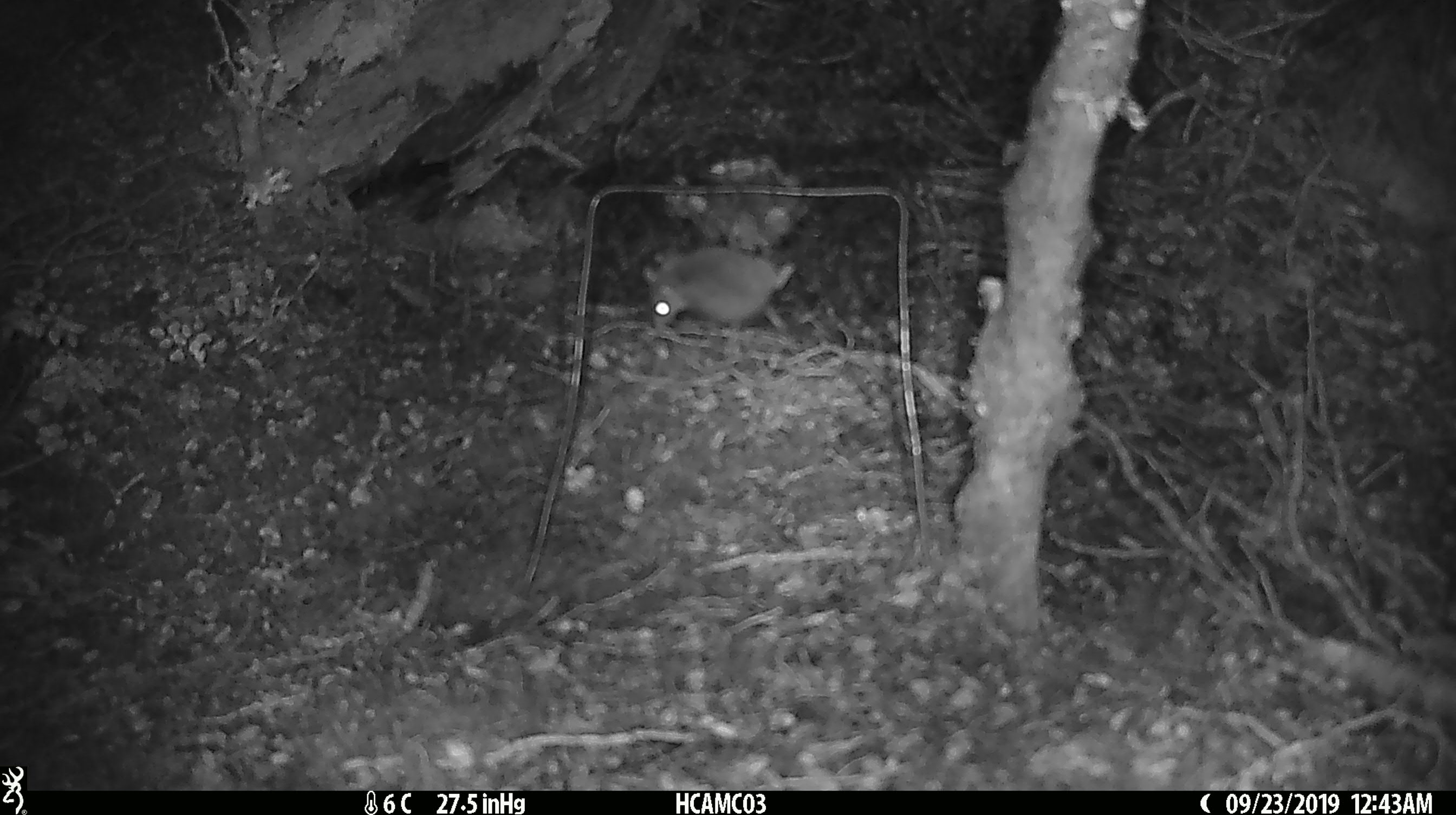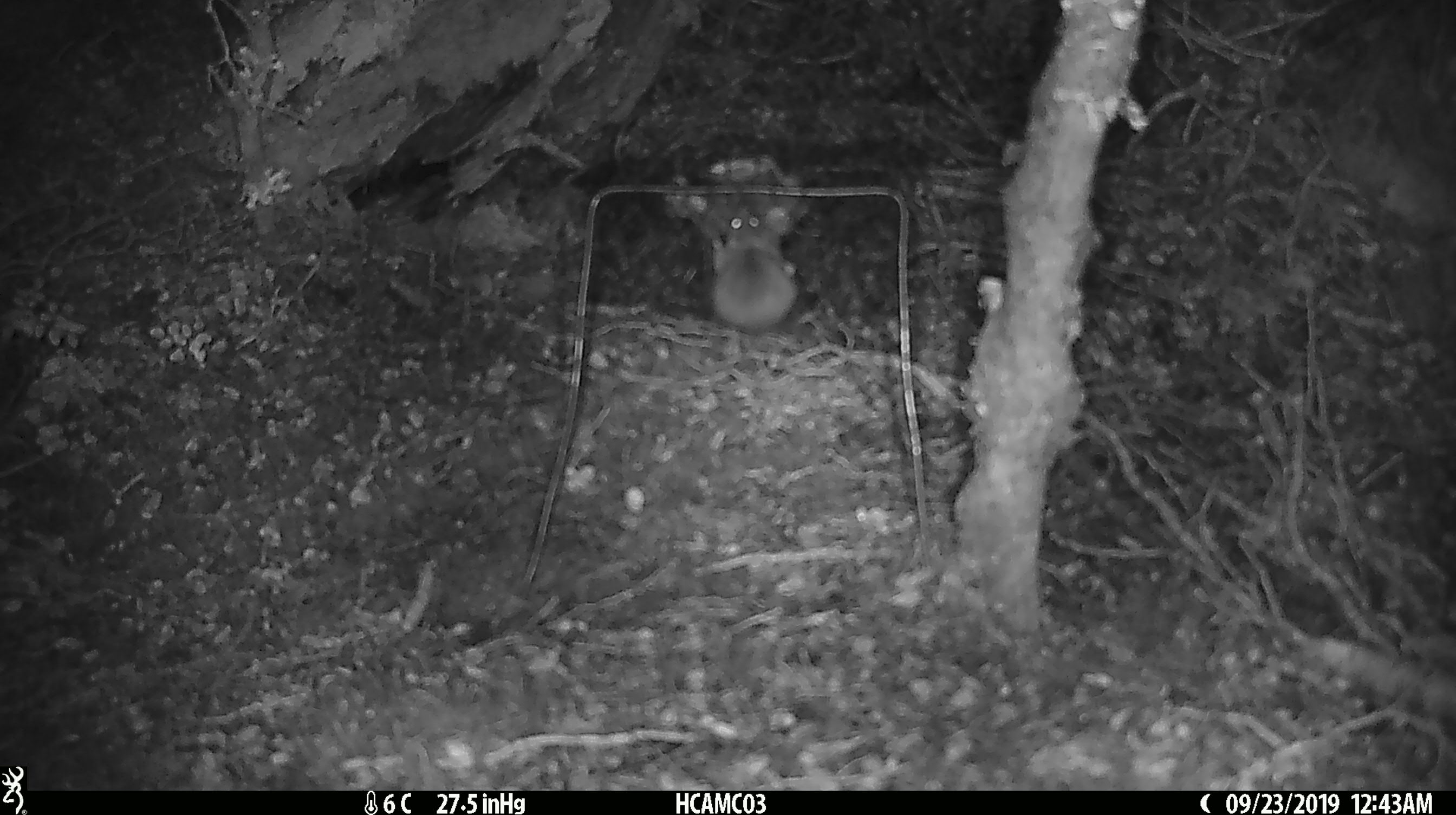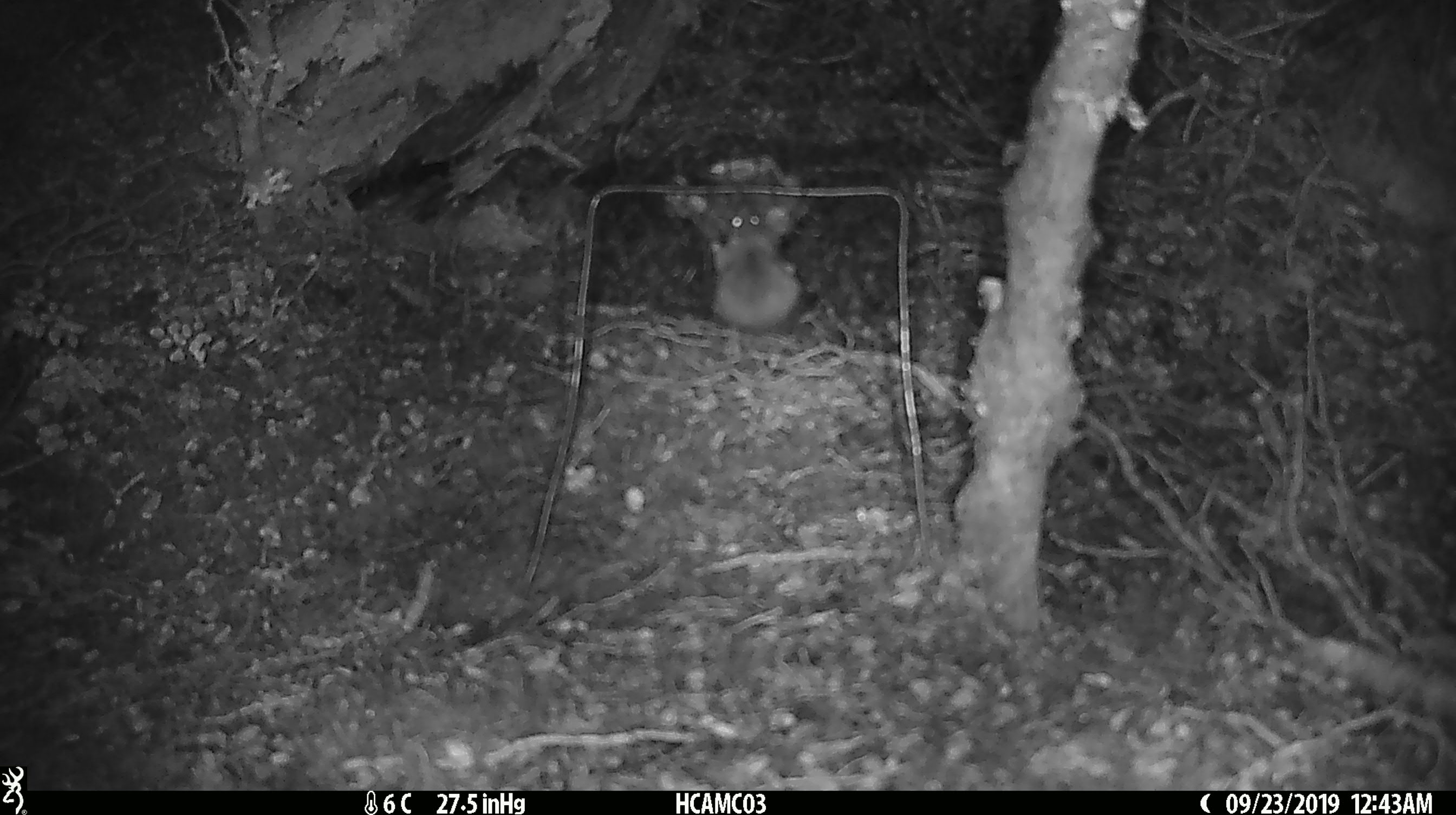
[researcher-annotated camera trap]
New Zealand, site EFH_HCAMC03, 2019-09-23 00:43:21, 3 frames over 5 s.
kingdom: Animalia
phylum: Chordata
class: Mammalia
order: Rodentia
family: Muridae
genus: Mus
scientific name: Mus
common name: mouse